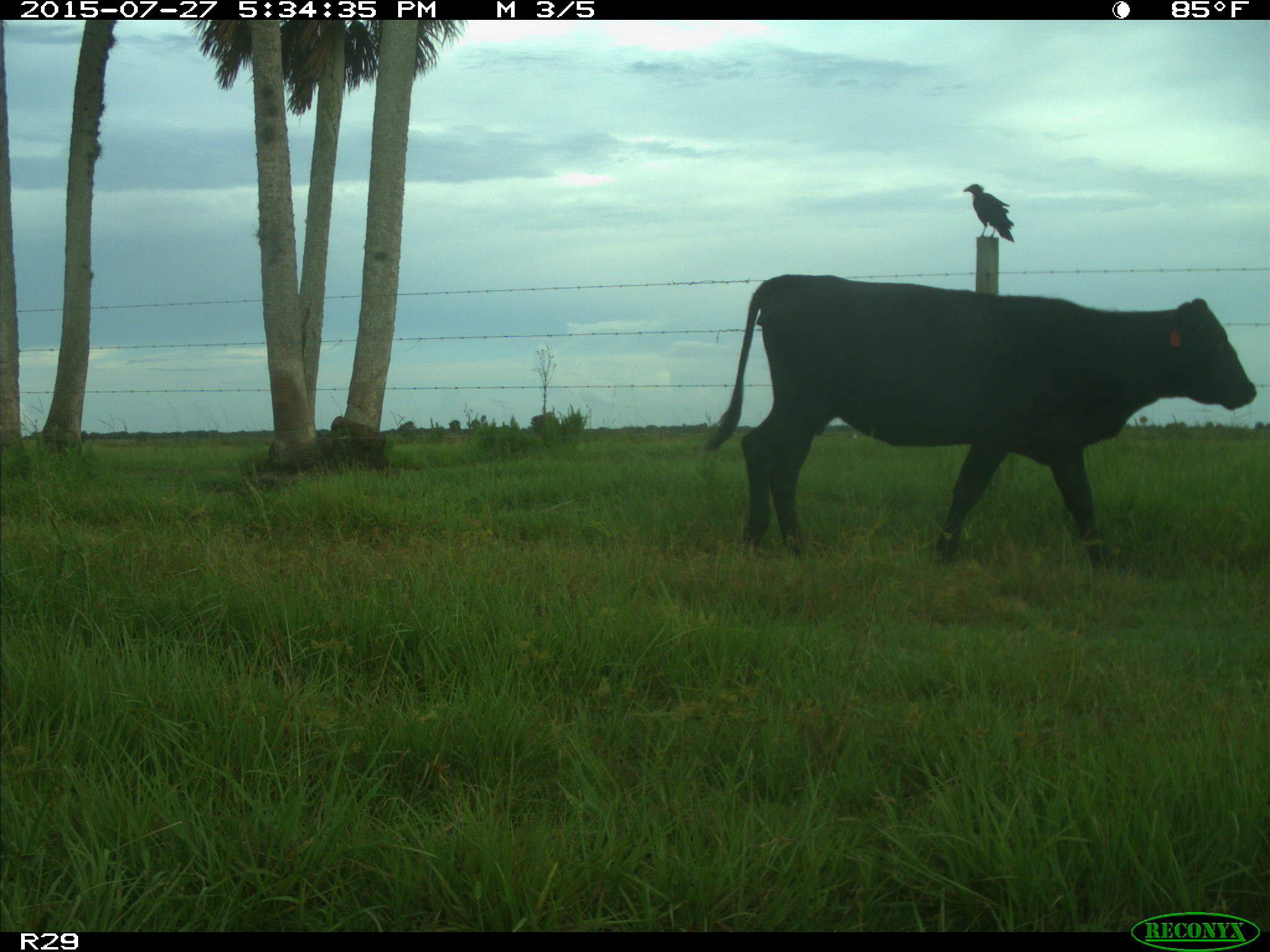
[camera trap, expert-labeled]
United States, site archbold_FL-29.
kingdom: Animalia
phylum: Chordata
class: Mammalia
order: Artiodactyla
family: Bovidae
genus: Bos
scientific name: Bos taurus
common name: domestic cow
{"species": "Bos taurus (domestic cow)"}